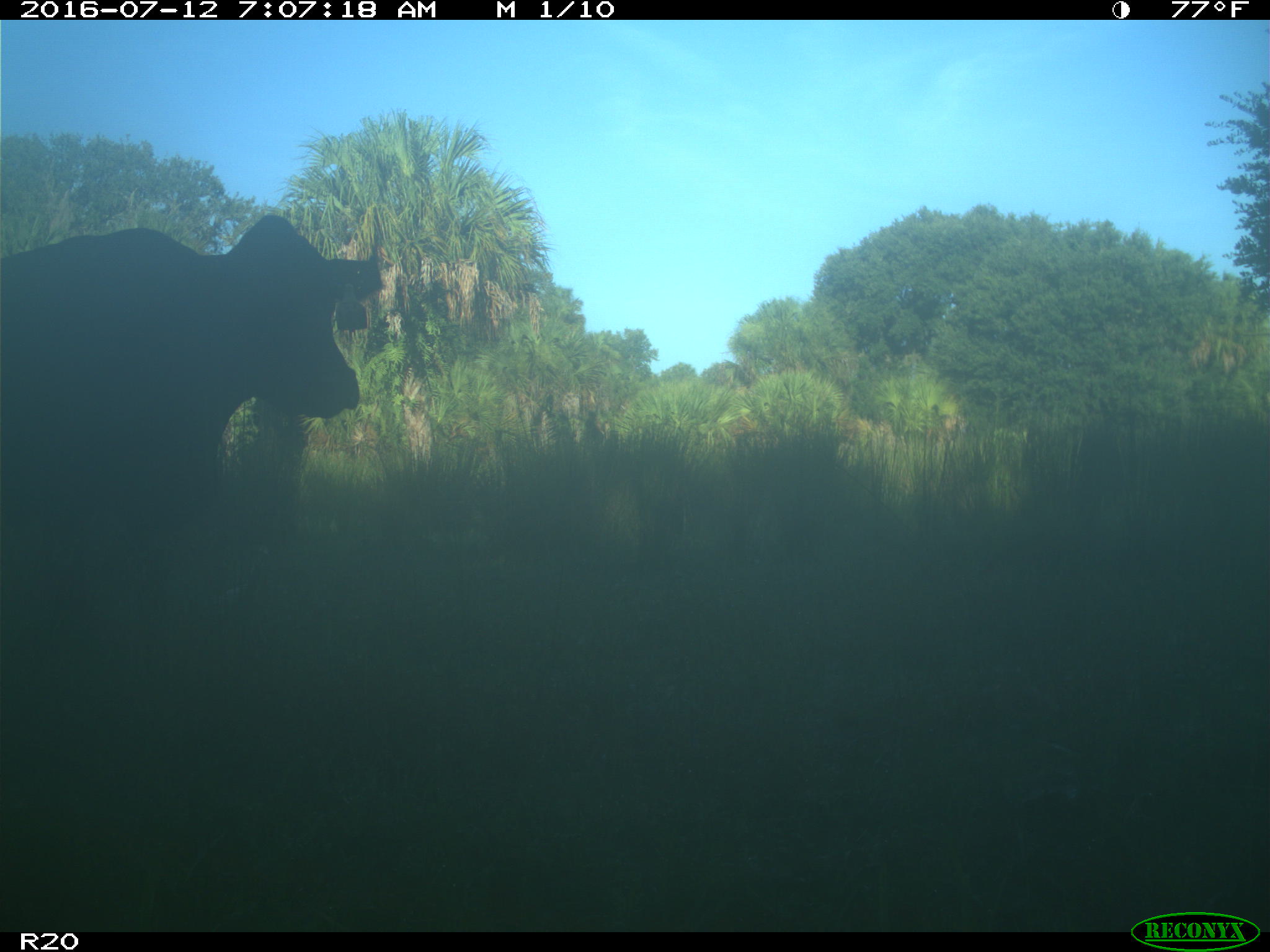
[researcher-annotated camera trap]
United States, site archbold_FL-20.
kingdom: Animalia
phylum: Chordata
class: Mammalia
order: Artiodactyla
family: Bovidae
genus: Bos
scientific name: Bos taurus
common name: domestic cow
Bos taurus (domestic cow).